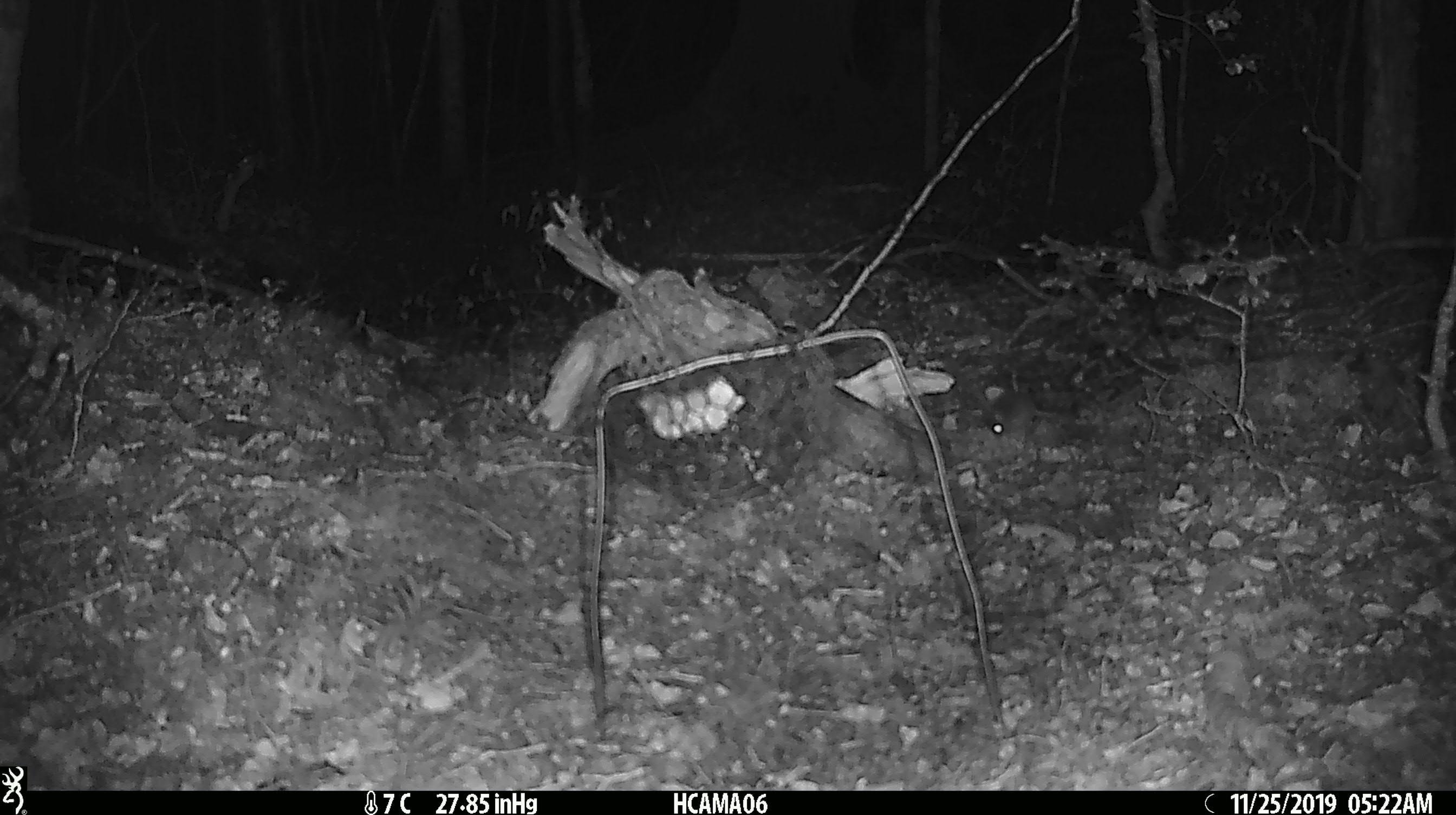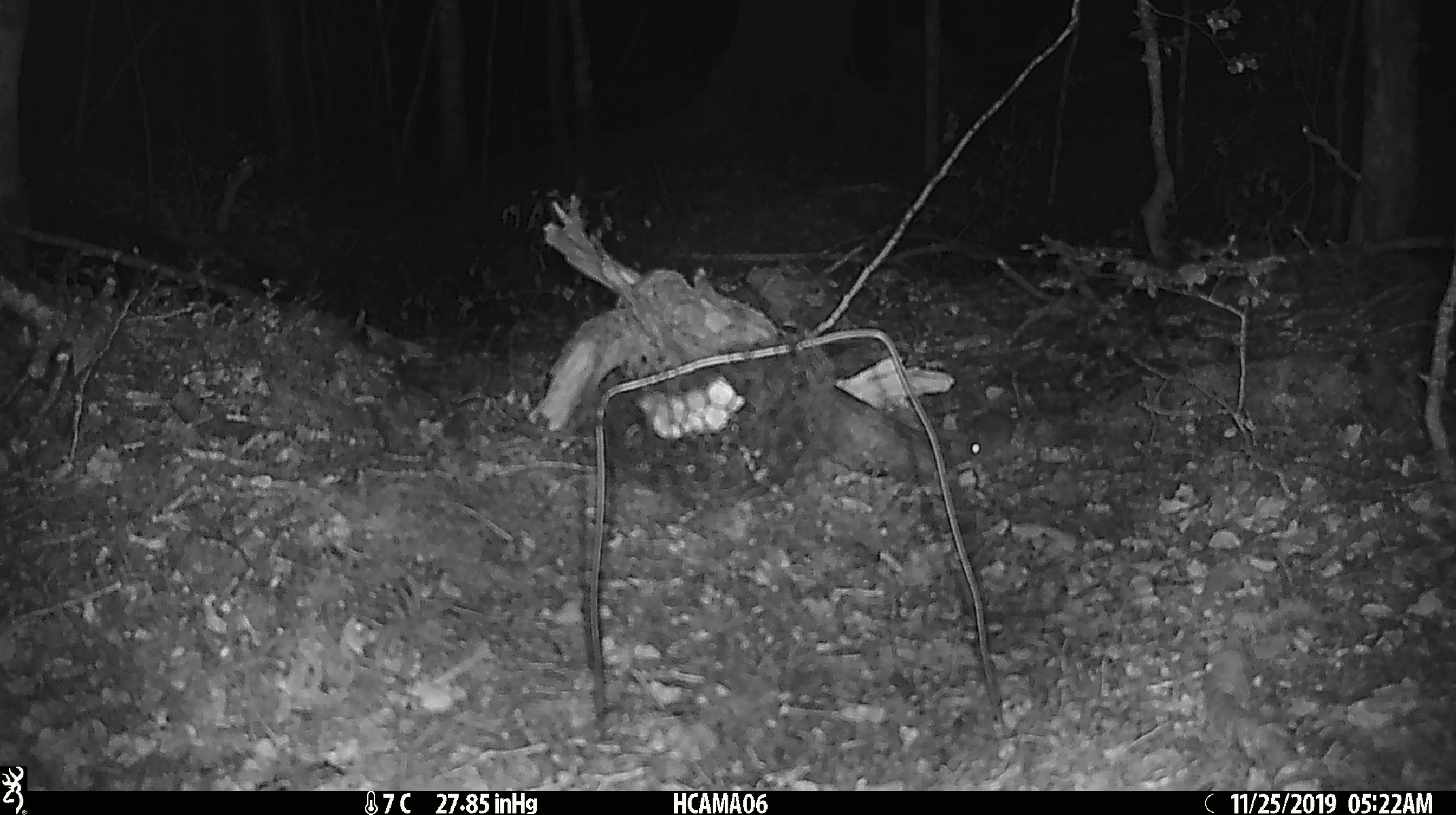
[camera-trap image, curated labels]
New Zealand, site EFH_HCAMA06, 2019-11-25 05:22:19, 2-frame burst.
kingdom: Animalia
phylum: Chordata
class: Mammalia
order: Rodentia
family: Muridae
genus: Mus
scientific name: Mus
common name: mouse